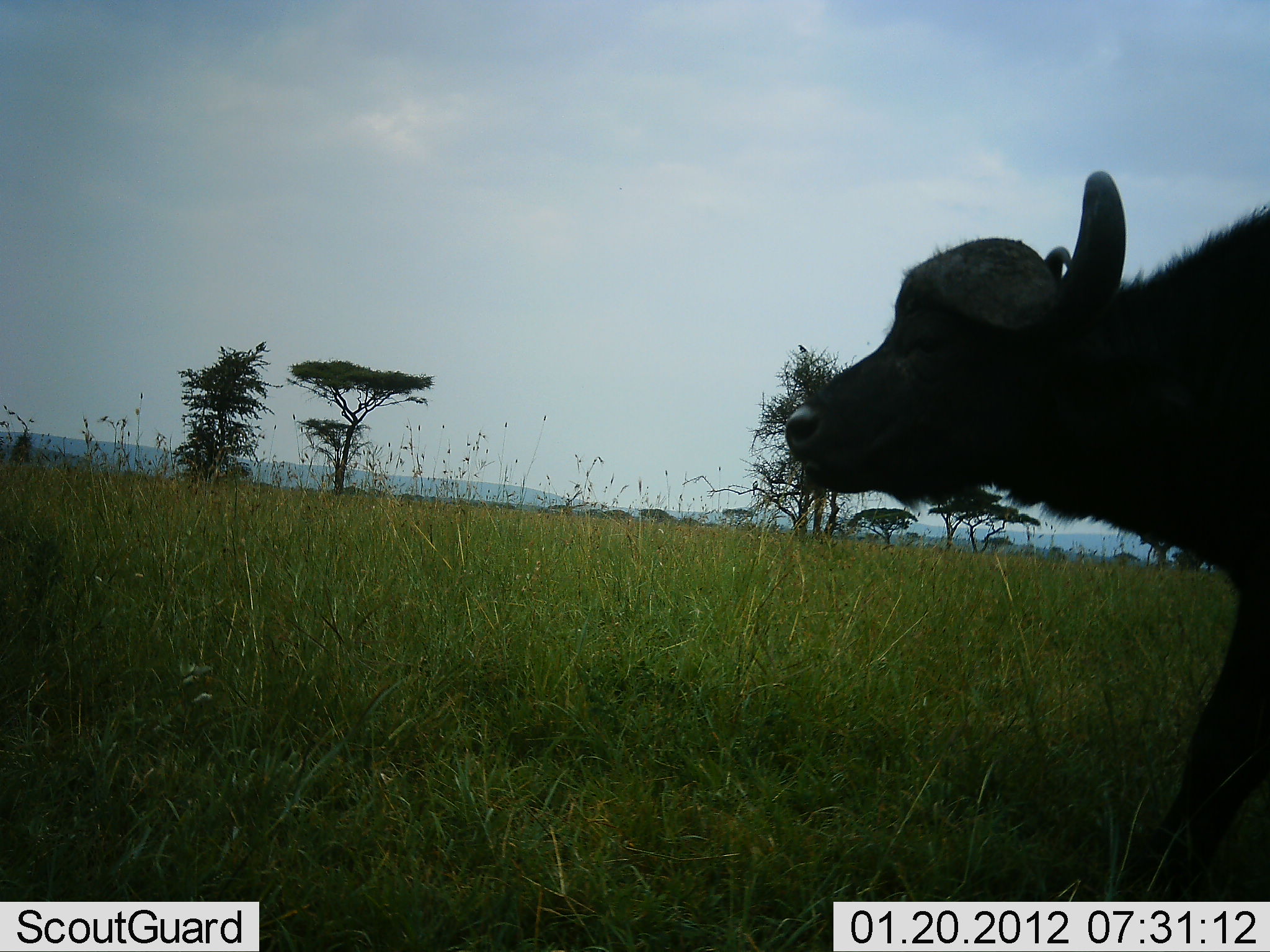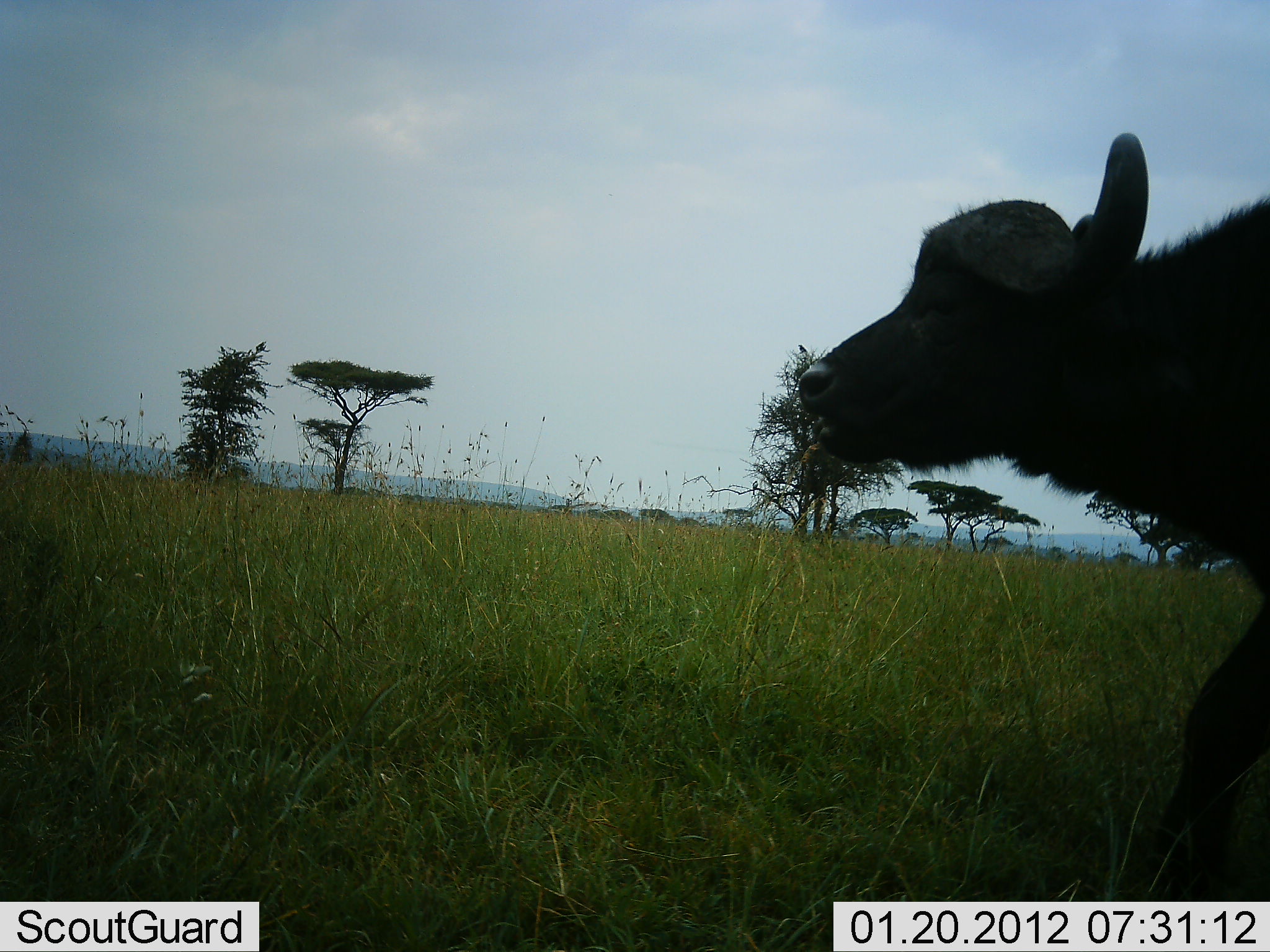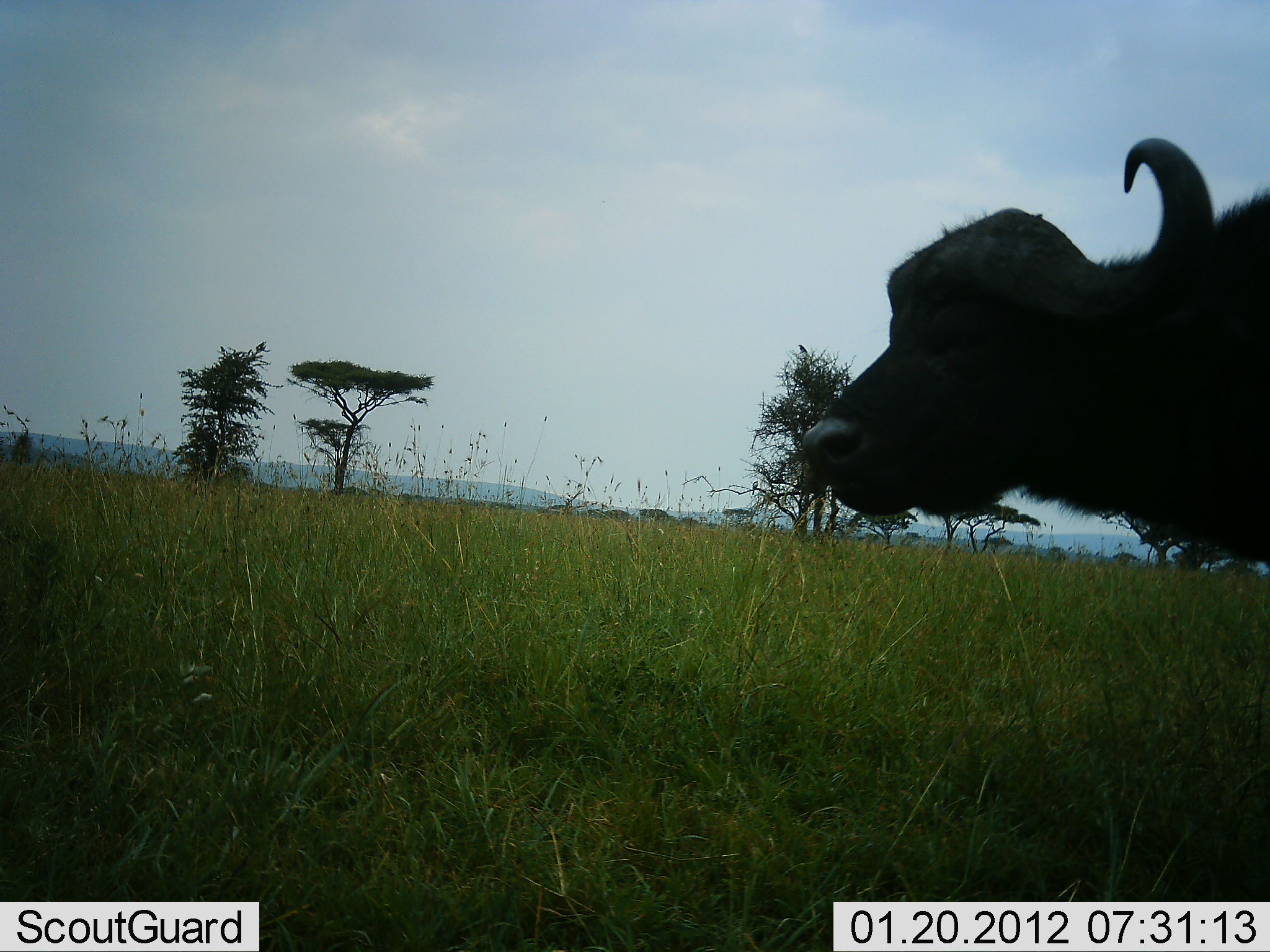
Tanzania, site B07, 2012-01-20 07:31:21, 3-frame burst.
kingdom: Animalia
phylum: Chordata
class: Mammalia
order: Artiodactyla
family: Bovidae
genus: Syncerus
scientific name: Syncerus caffer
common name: cape buffalo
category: buffalo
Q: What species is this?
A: Buffalo (cape buffalo) (Syncerus caffer).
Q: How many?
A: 1.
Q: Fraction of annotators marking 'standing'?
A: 86%.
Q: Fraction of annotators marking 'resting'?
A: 0%.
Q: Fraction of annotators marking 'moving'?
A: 14%.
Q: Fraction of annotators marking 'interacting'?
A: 0%.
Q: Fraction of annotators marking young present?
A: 14%.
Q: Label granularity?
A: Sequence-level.